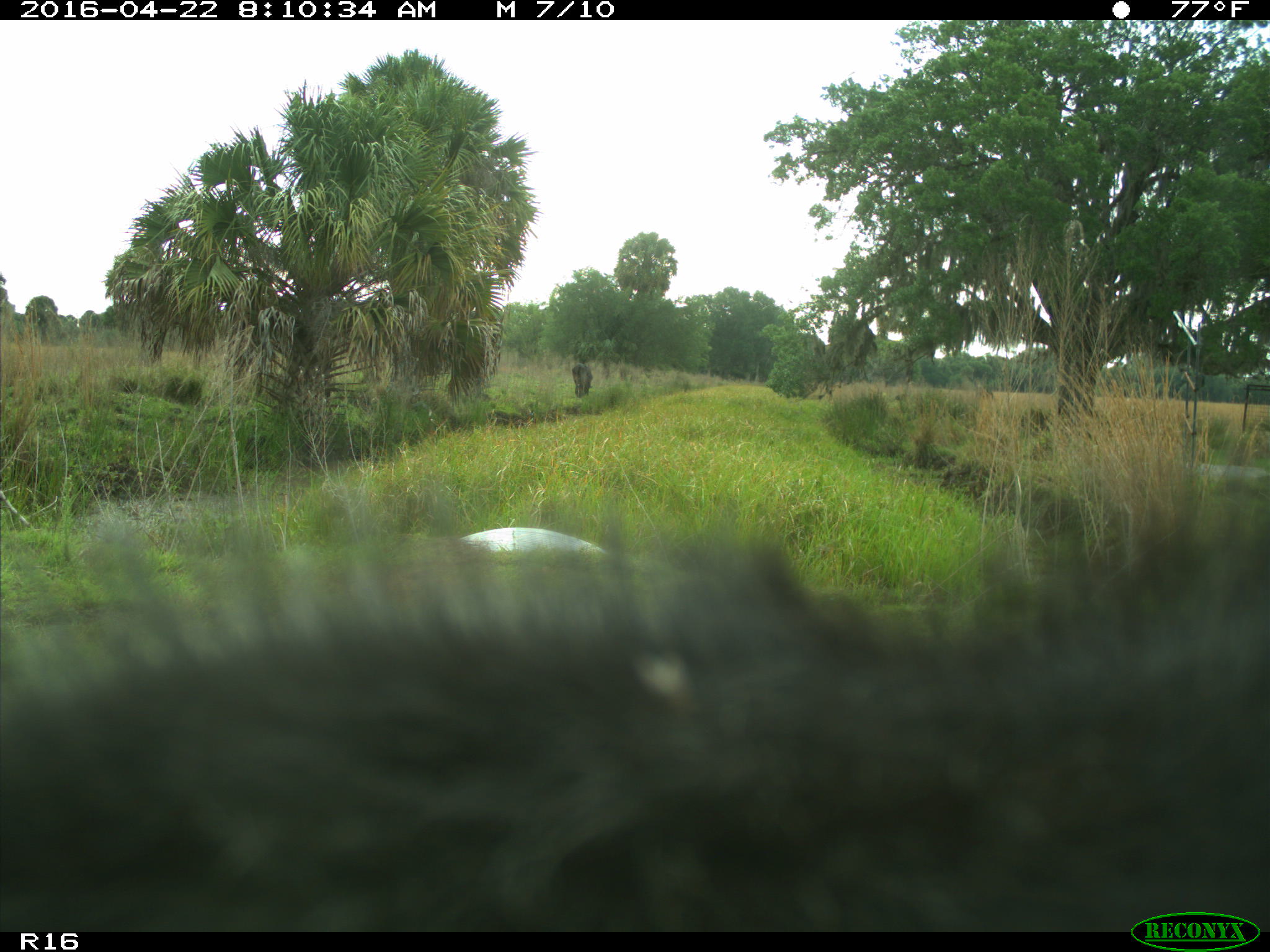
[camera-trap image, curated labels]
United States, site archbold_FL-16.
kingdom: Animalia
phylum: Chordata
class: Mammalia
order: Artiodactyla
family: Bovidae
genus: Bos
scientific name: Bos taurus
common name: domestic cow